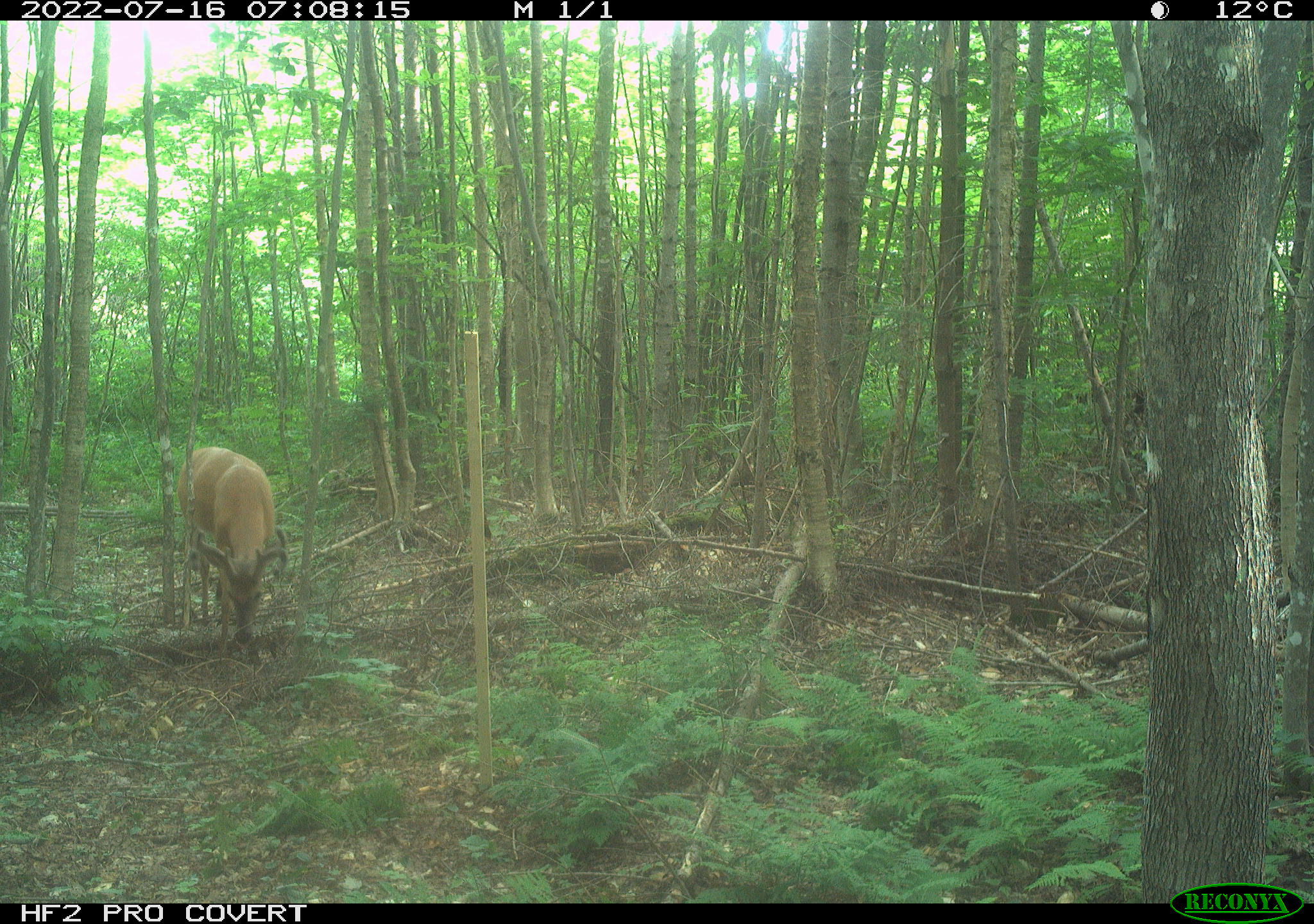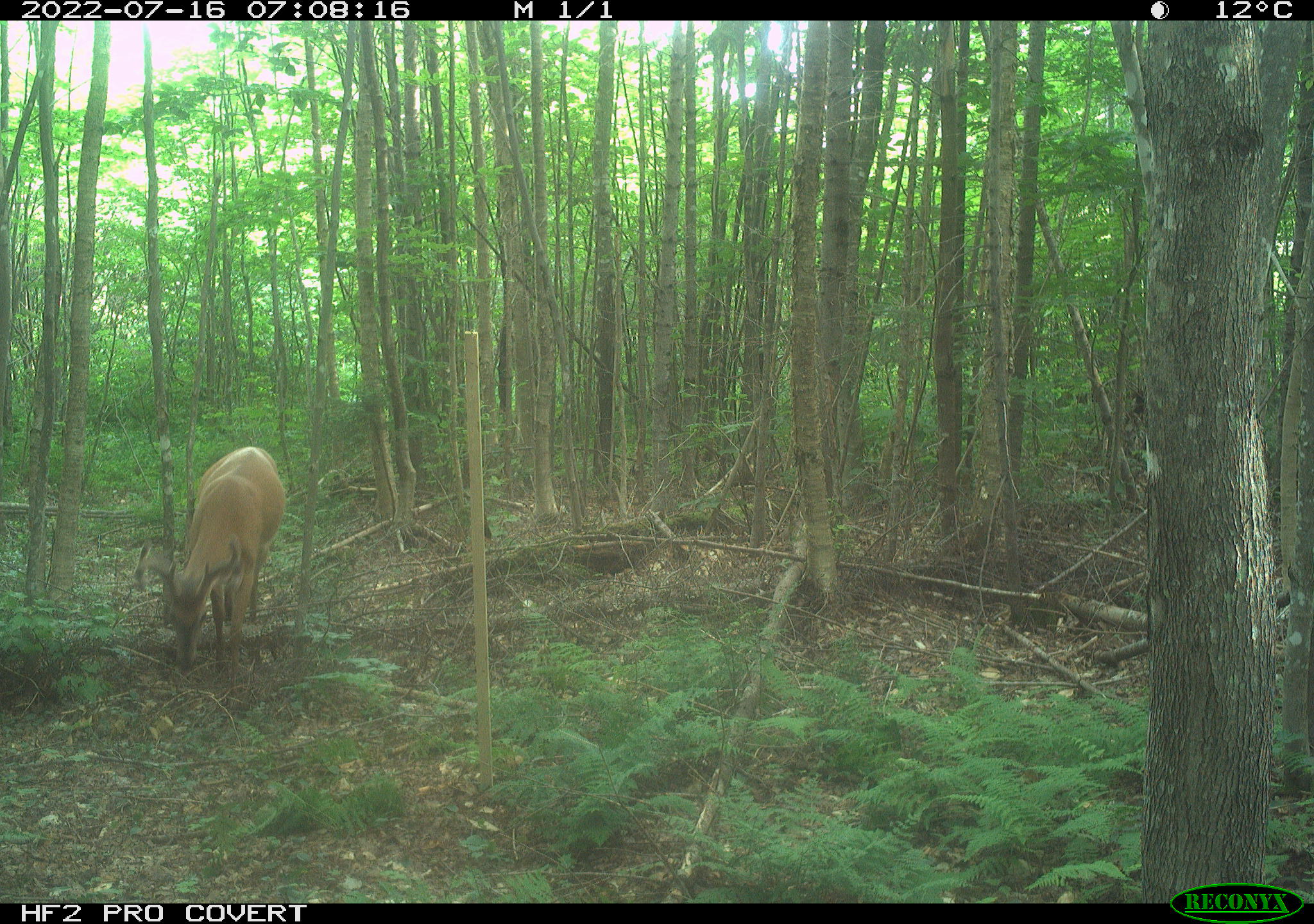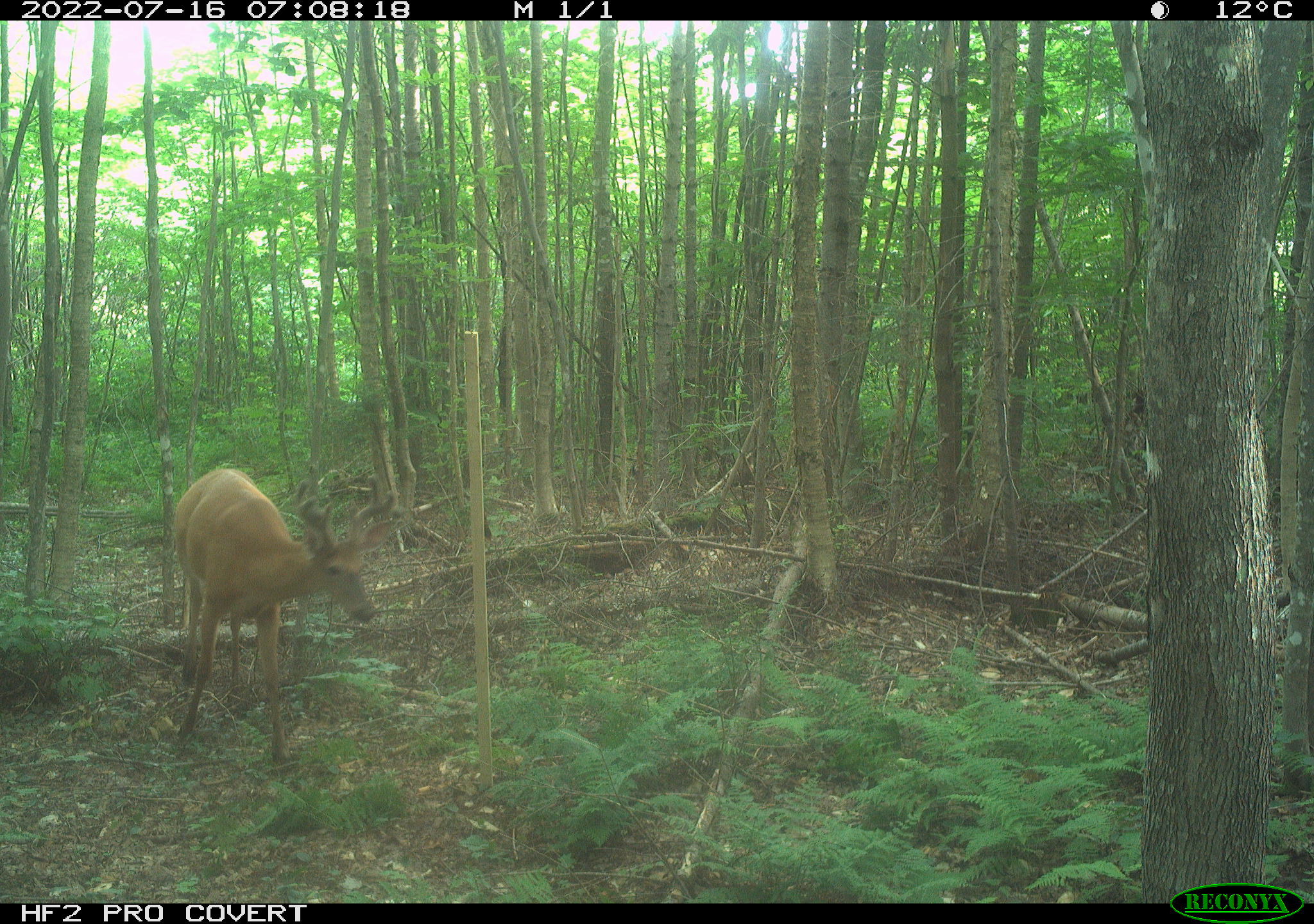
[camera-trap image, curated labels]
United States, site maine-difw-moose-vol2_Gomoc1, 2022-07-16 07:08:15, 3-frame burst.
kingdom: Animalia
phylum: Chordata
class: Mammalia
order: Artiodactyla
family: Cervidae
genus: Odocoileus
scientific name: Odocoileus virginianus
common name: white-tailed deer